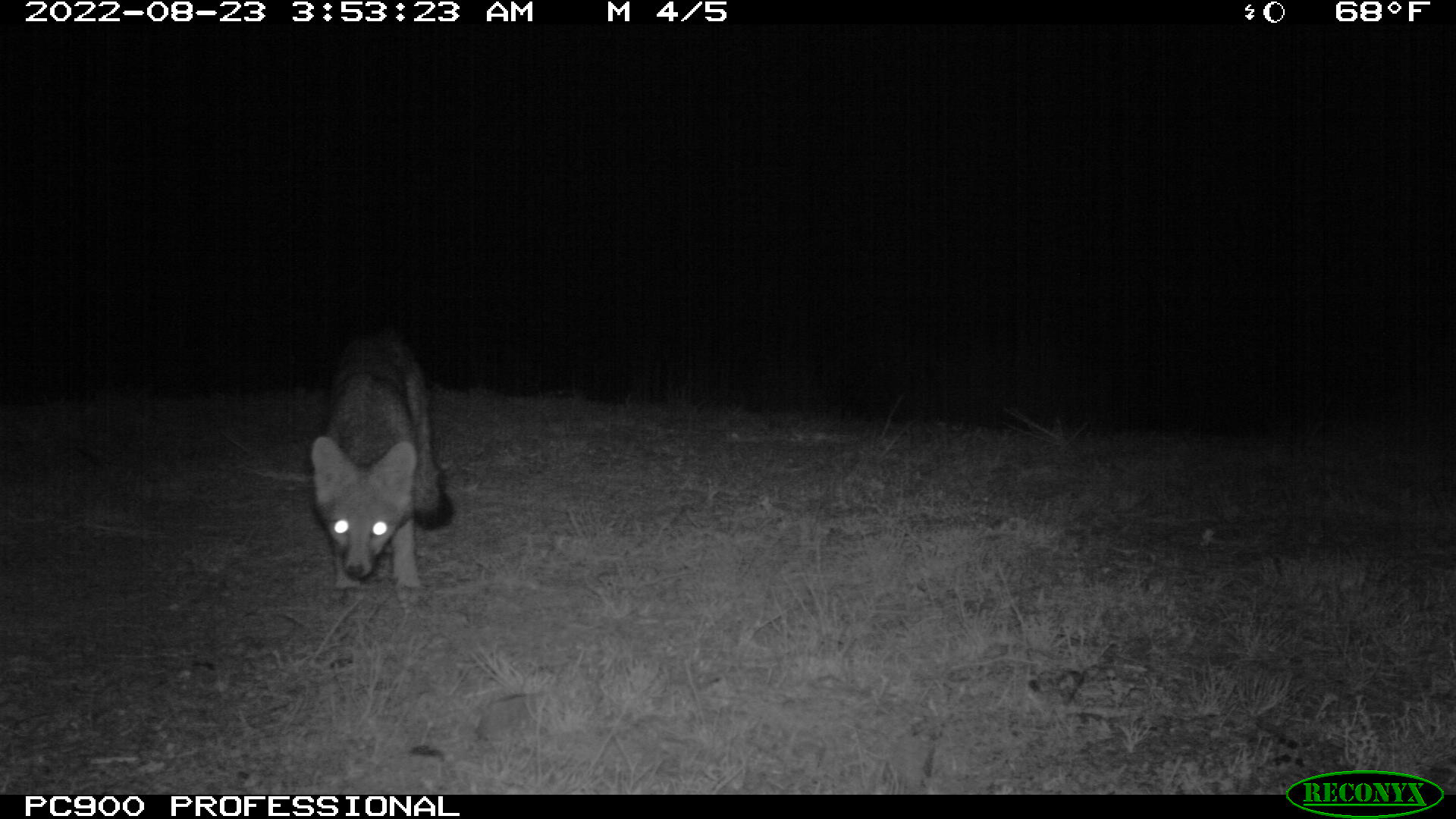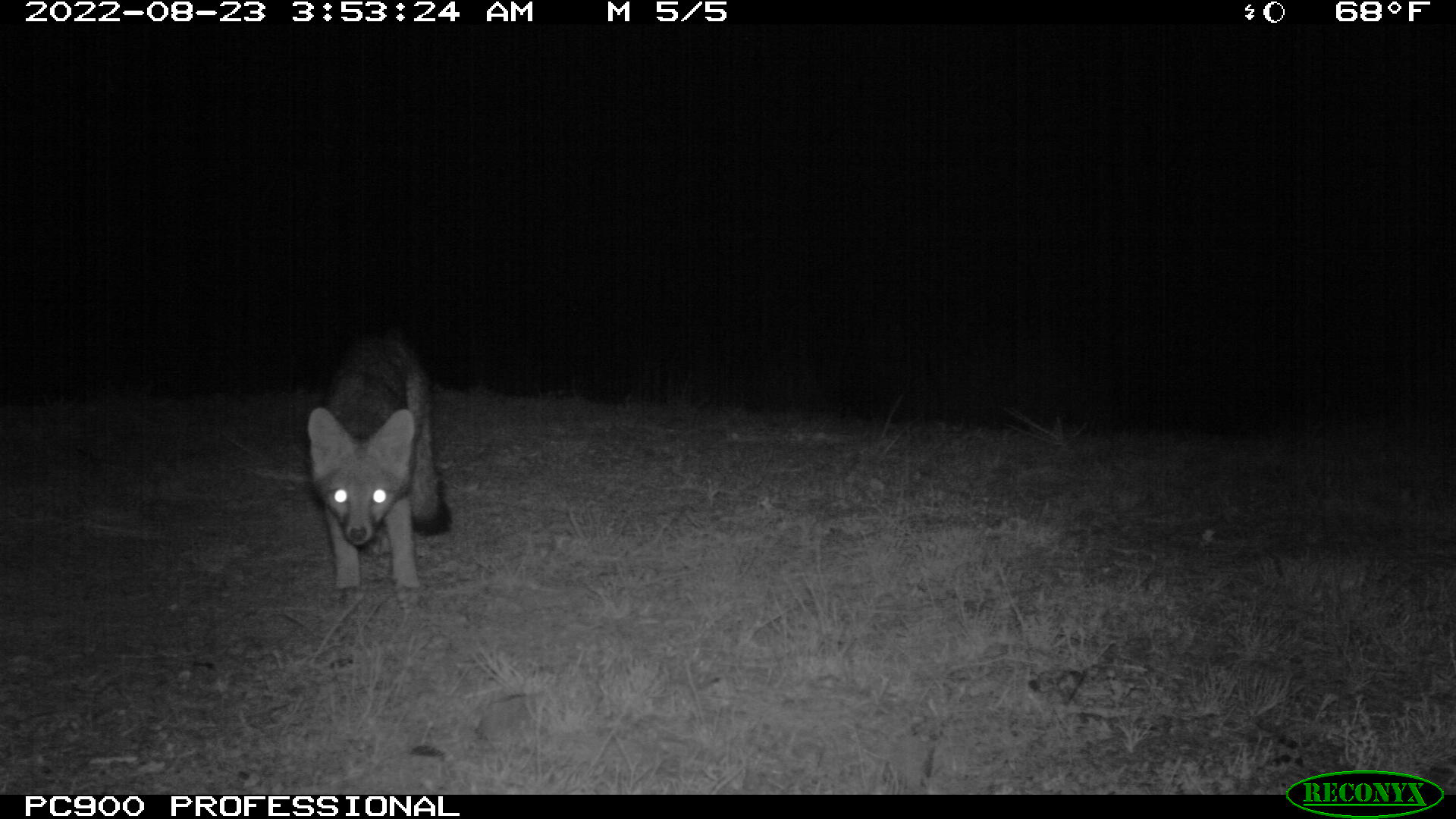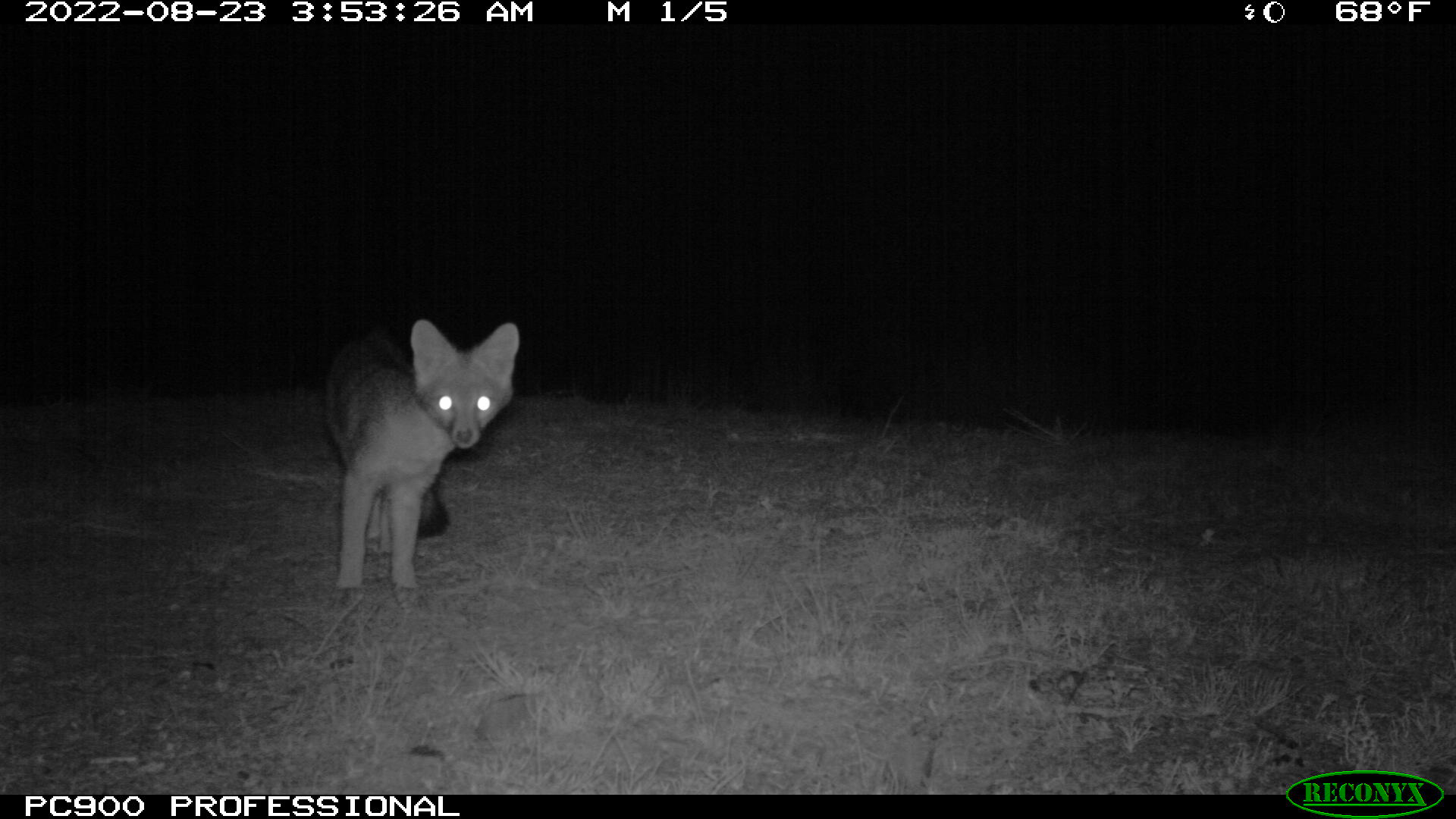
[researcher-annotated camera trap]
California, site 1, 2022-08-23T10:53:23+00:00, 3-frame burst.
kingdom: Animalia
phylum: Chordata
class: Mammalia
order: Carnivora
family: Canidae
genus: Urocyon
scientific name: Urocyon cinereoargenteus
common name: gray fox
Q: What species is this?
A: Gray fox (Urocyon cinereoargenteus).